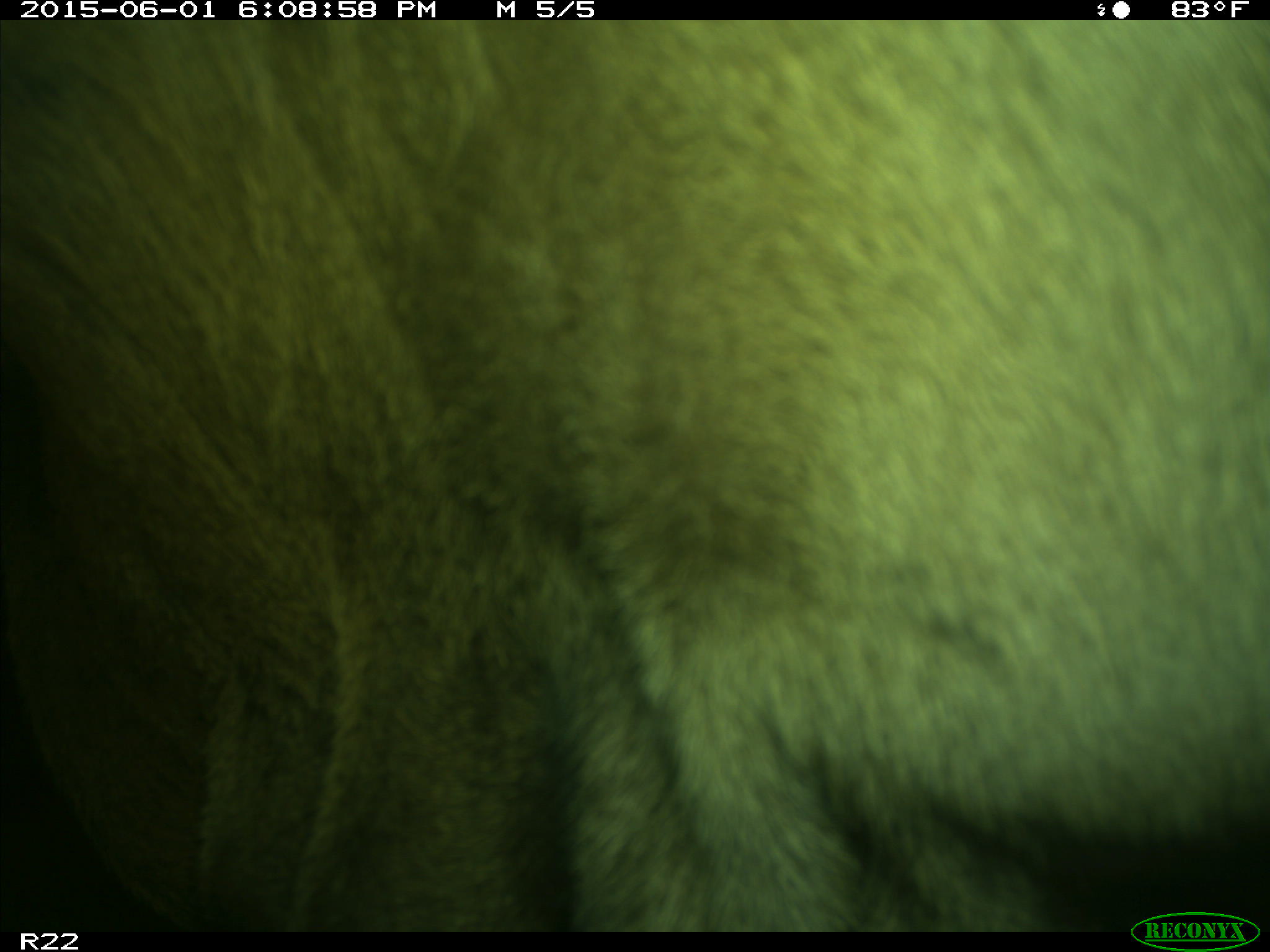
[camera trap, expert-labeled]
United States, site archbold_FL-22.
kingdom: Animalia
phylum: Chordata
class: Mammalia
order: Artiodactyla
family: Bovidae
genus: Bos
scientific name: Bos taurus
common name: domestic cow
Bos taurus (domestic cow).